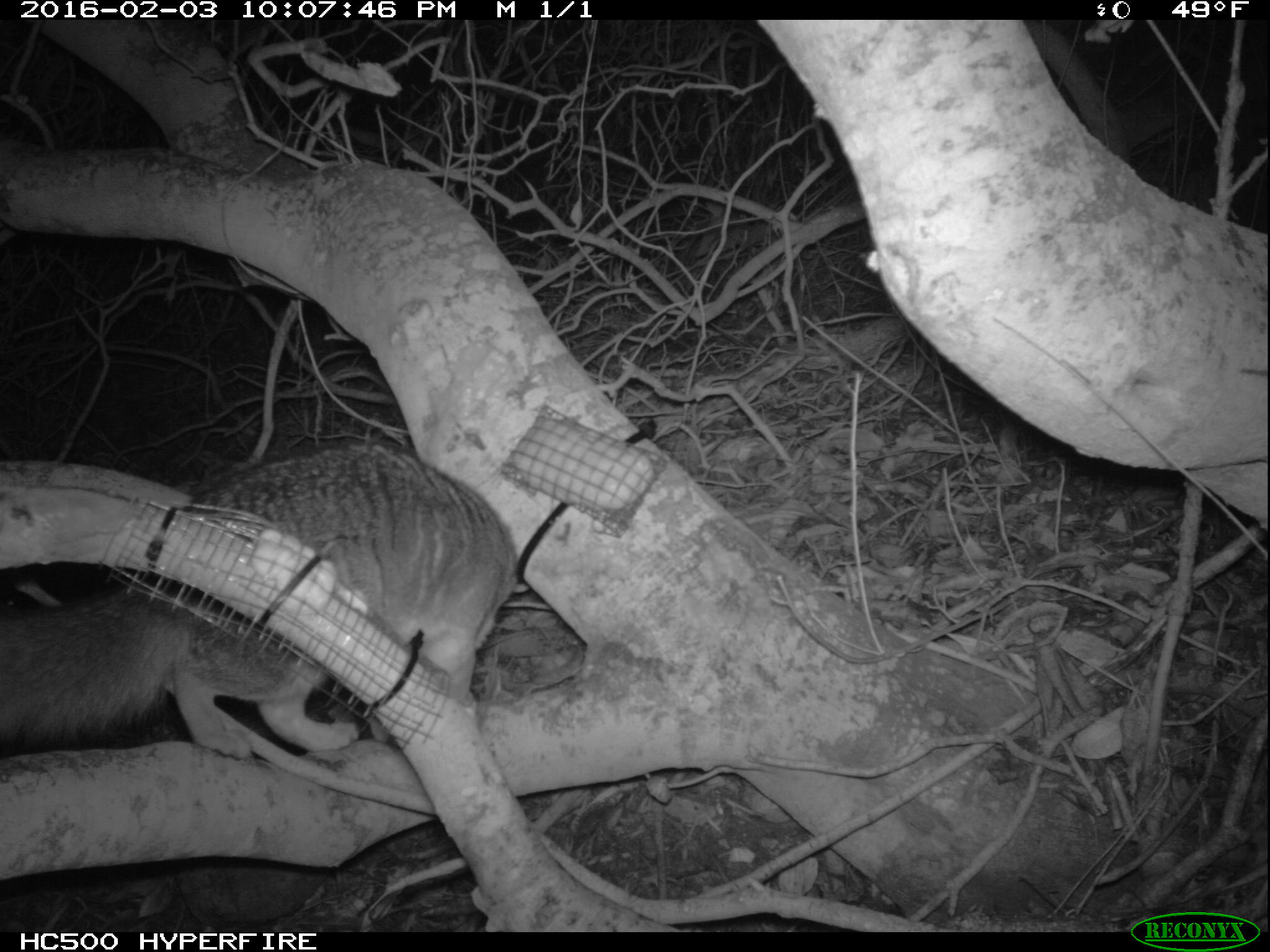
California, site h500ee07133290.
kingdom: Animalia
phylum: Chordata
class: Mammalia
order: Carnivora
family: Canidae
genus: Urocyon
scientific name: Urocyon littoralis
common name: island fox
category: fox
Fox (island fox) (Urocyon littoralis).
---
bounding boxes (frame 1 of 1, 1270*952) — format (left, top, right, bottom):
fox: (0, 441, 515, 759)